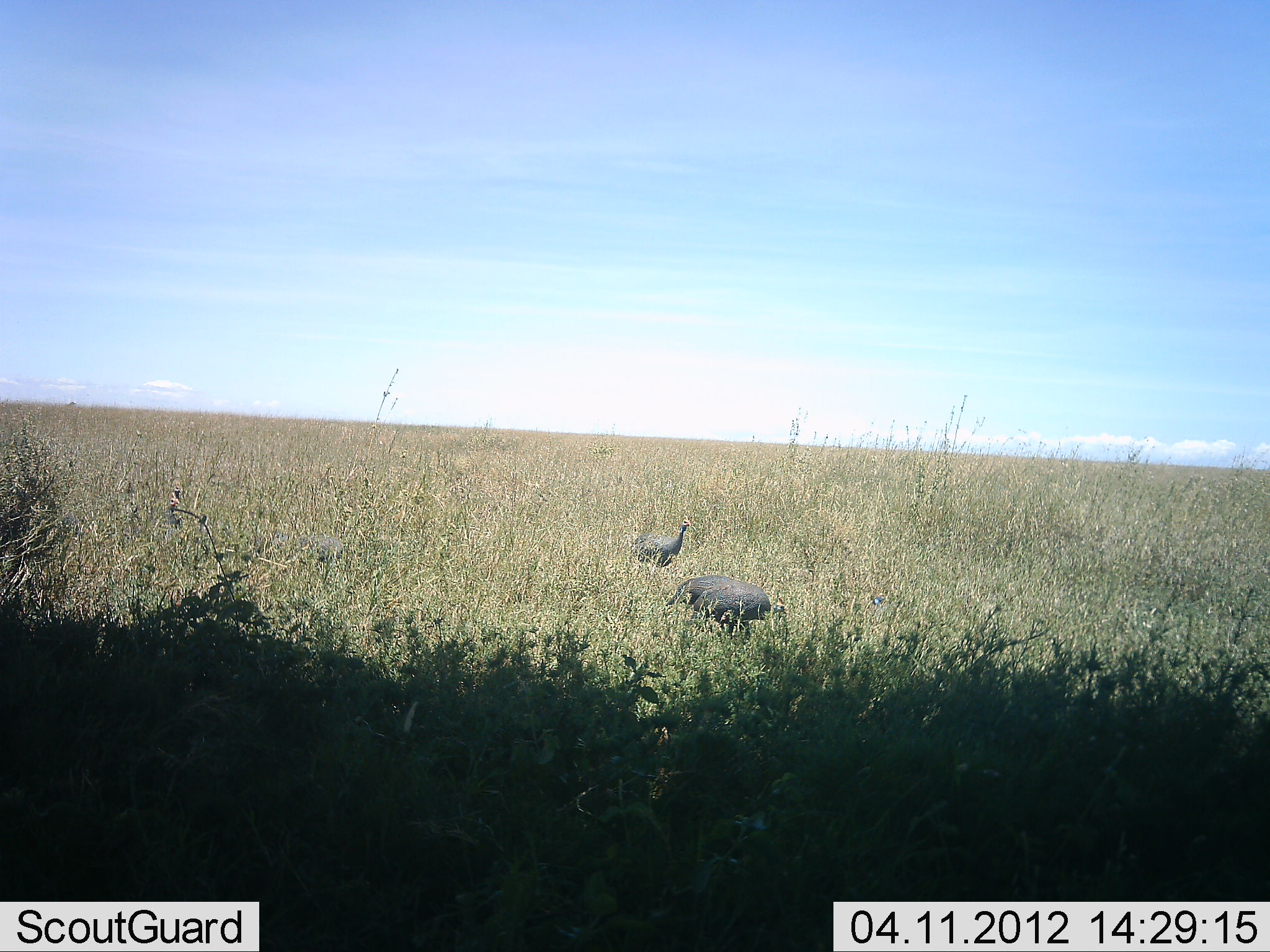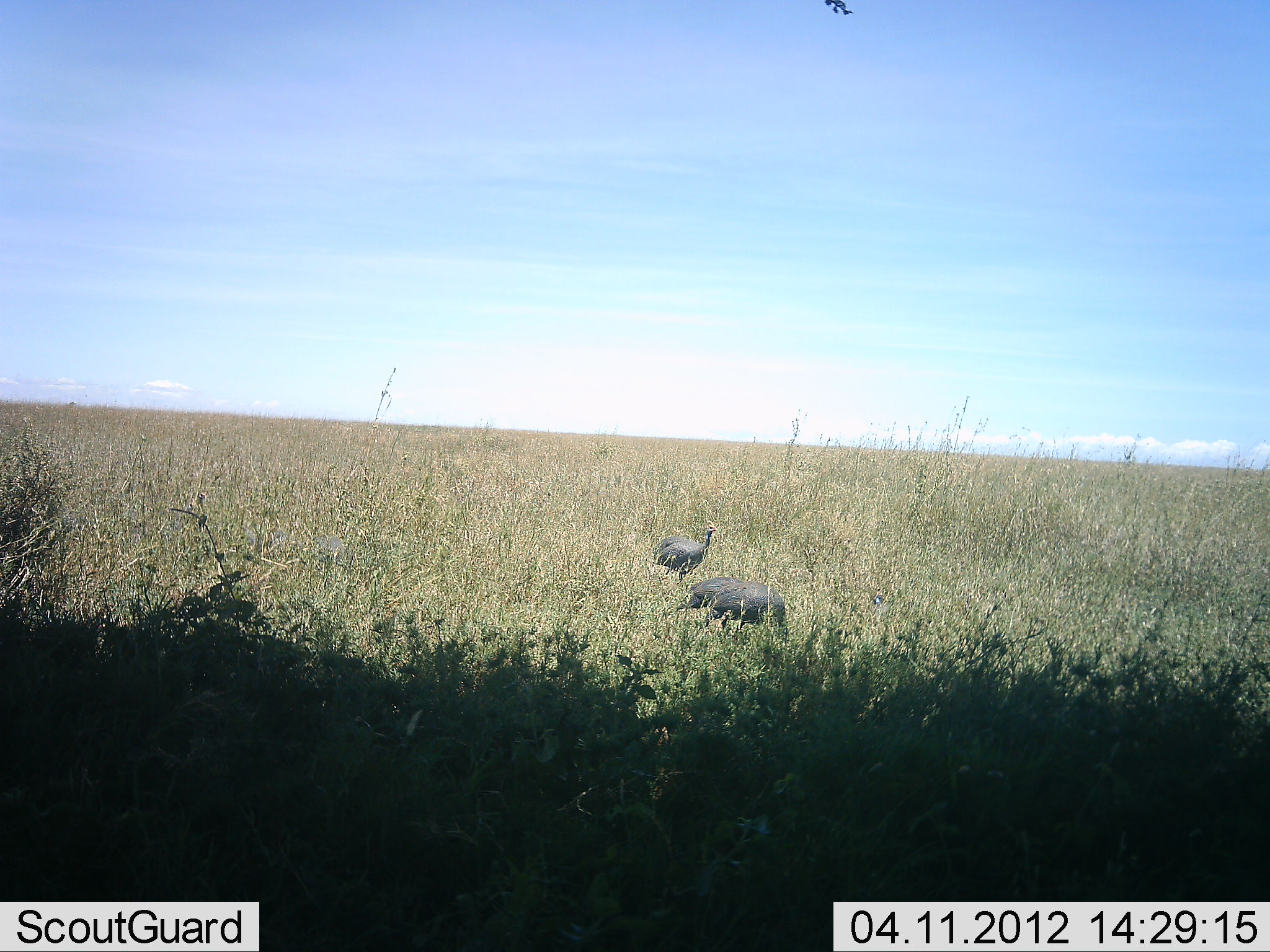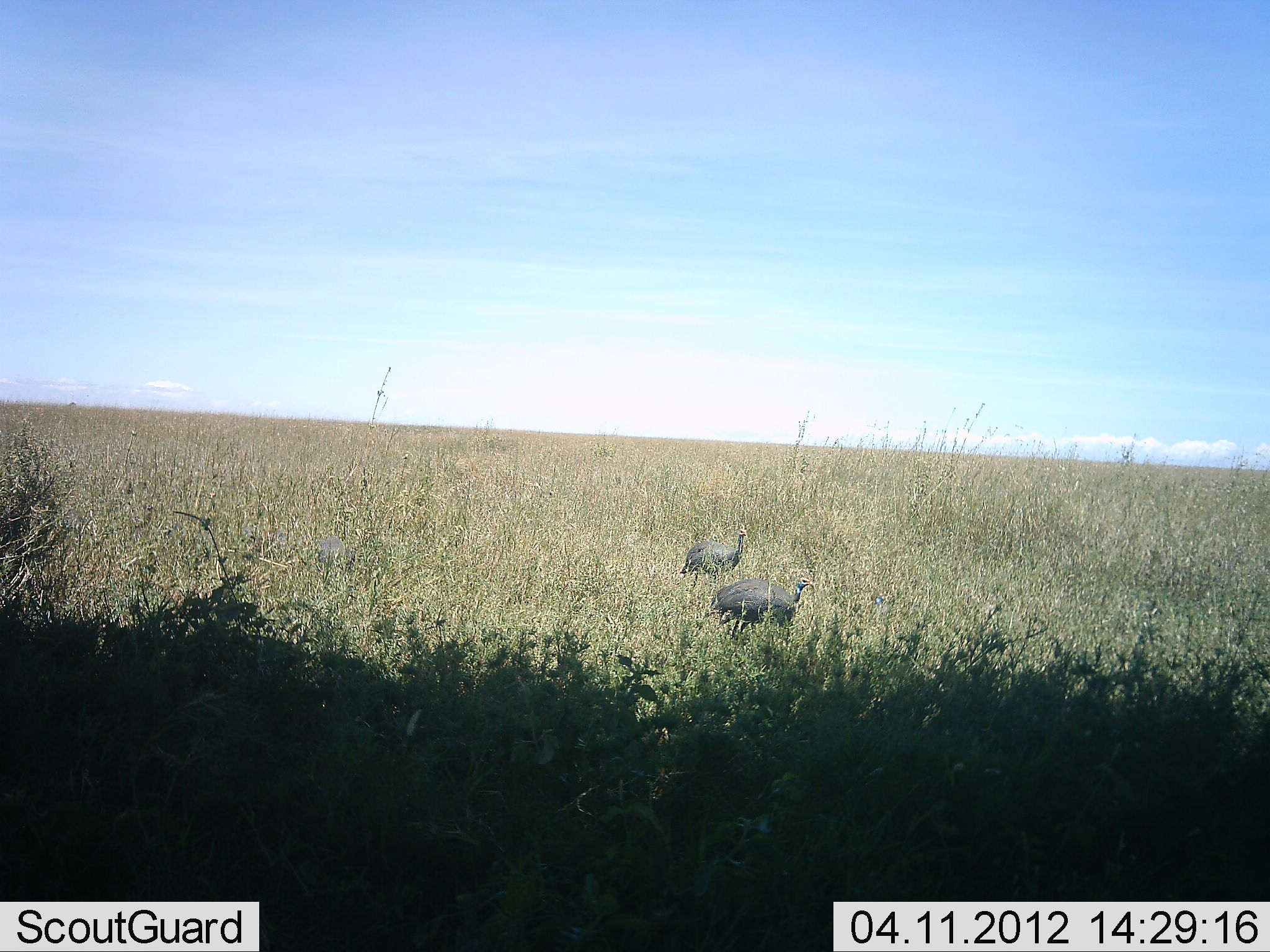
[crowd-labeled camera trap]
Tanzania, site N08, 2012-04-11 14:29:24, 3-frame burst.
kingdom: Animalia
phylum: Chordata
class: Aves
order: Galliformes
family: Numididae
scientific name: Numididae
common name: guinea fowl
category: guineafowl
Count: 2.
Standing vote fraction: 27%.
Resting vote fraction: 0%.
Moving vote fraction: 68%.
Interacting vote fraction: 0%.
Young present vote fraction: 0%.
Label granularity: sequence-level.